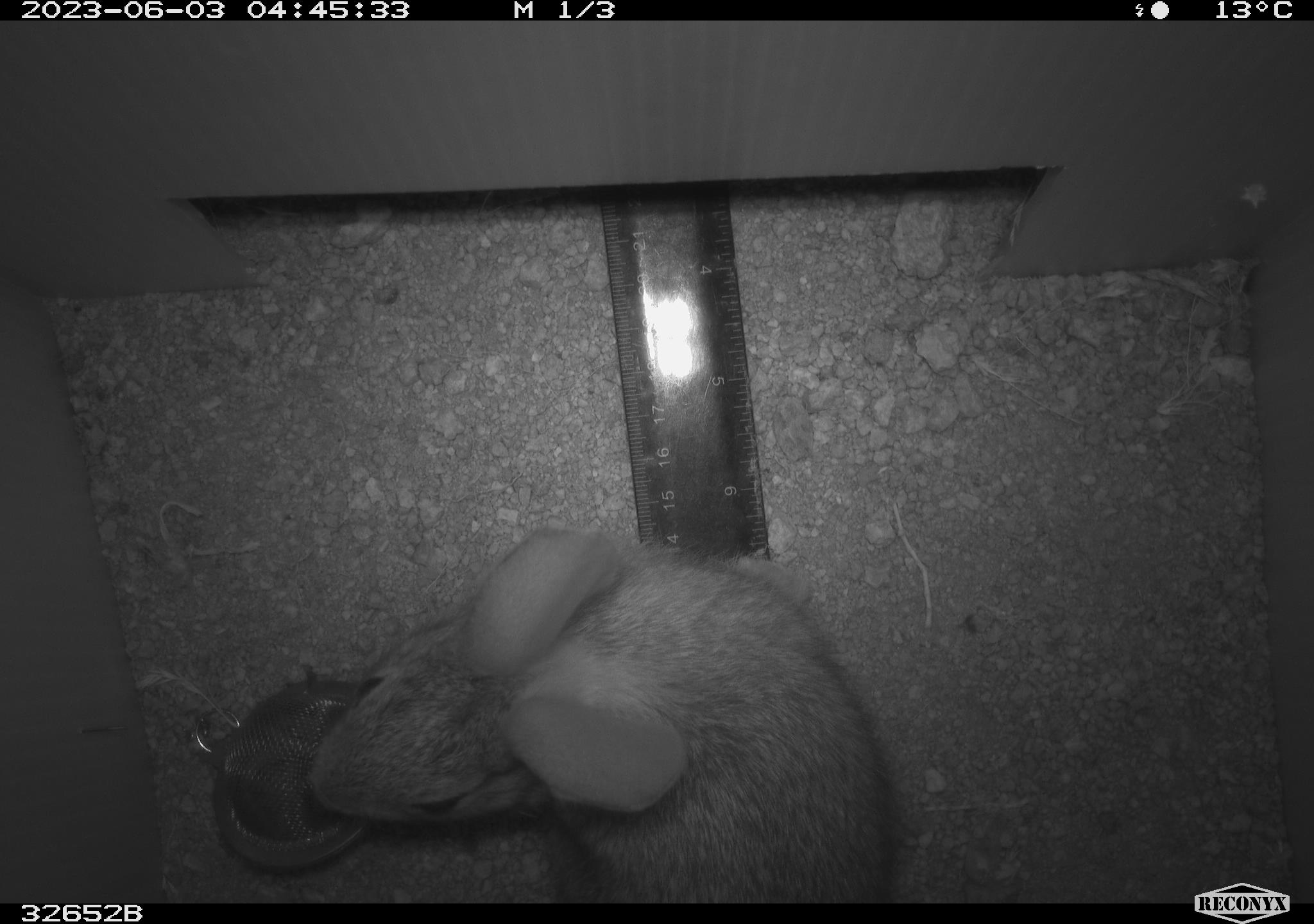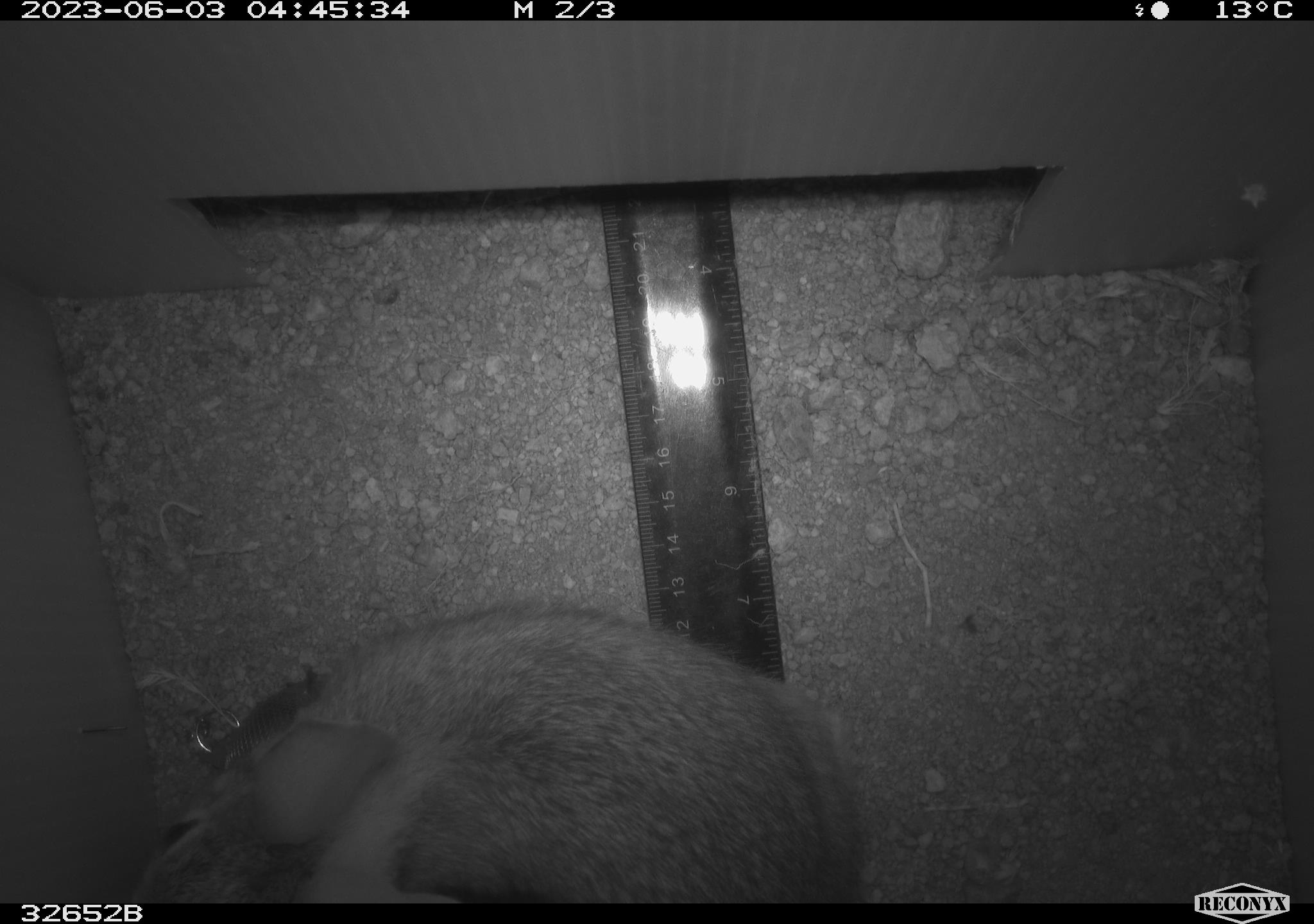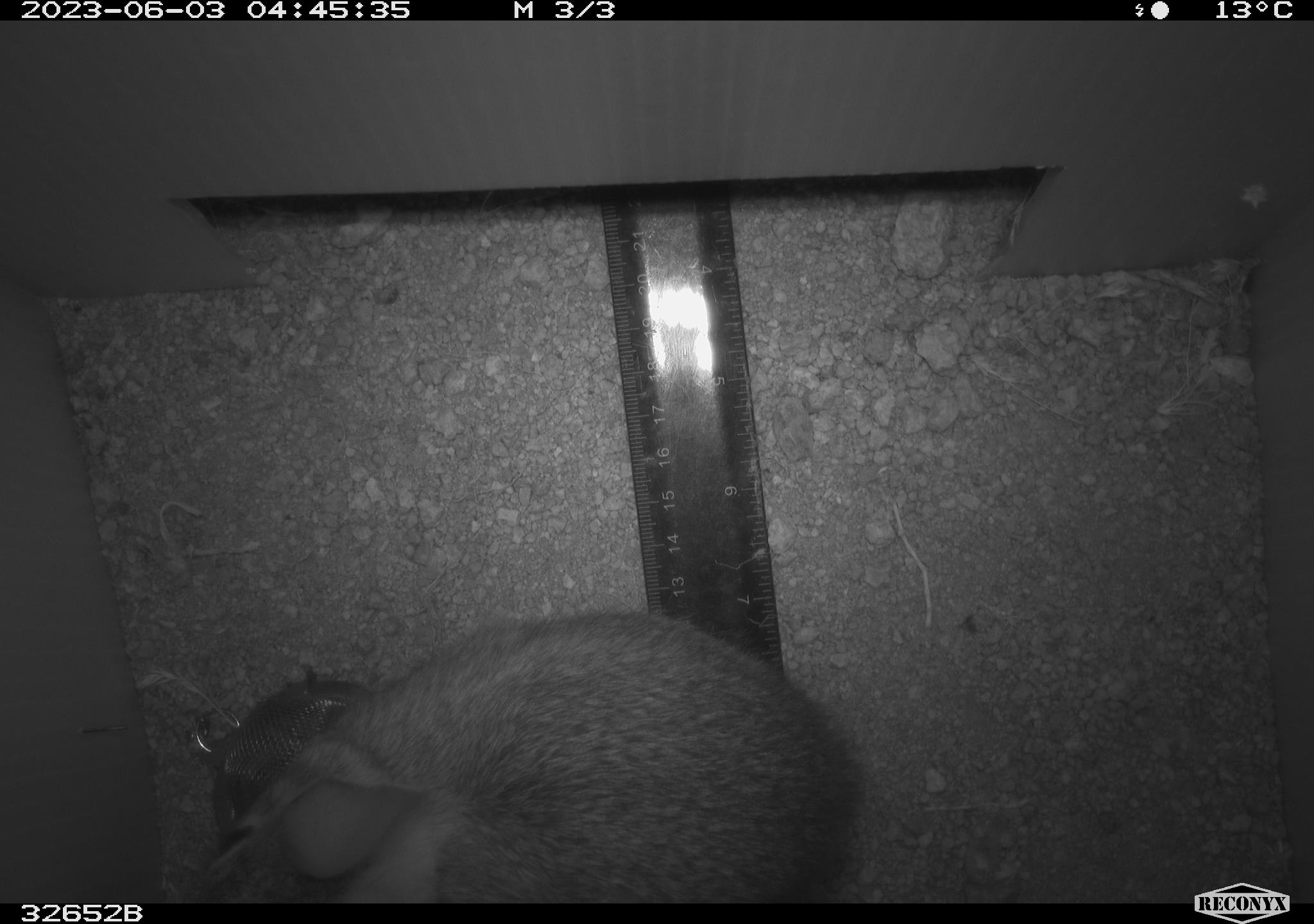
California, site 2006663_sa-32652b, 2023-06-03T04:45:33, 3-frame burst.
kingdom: Animalia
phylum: Chordata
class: Mammalia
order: Lagomorpha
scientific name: Lagomorpha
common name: hares, rabbits, and pikas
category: lagomorpha order